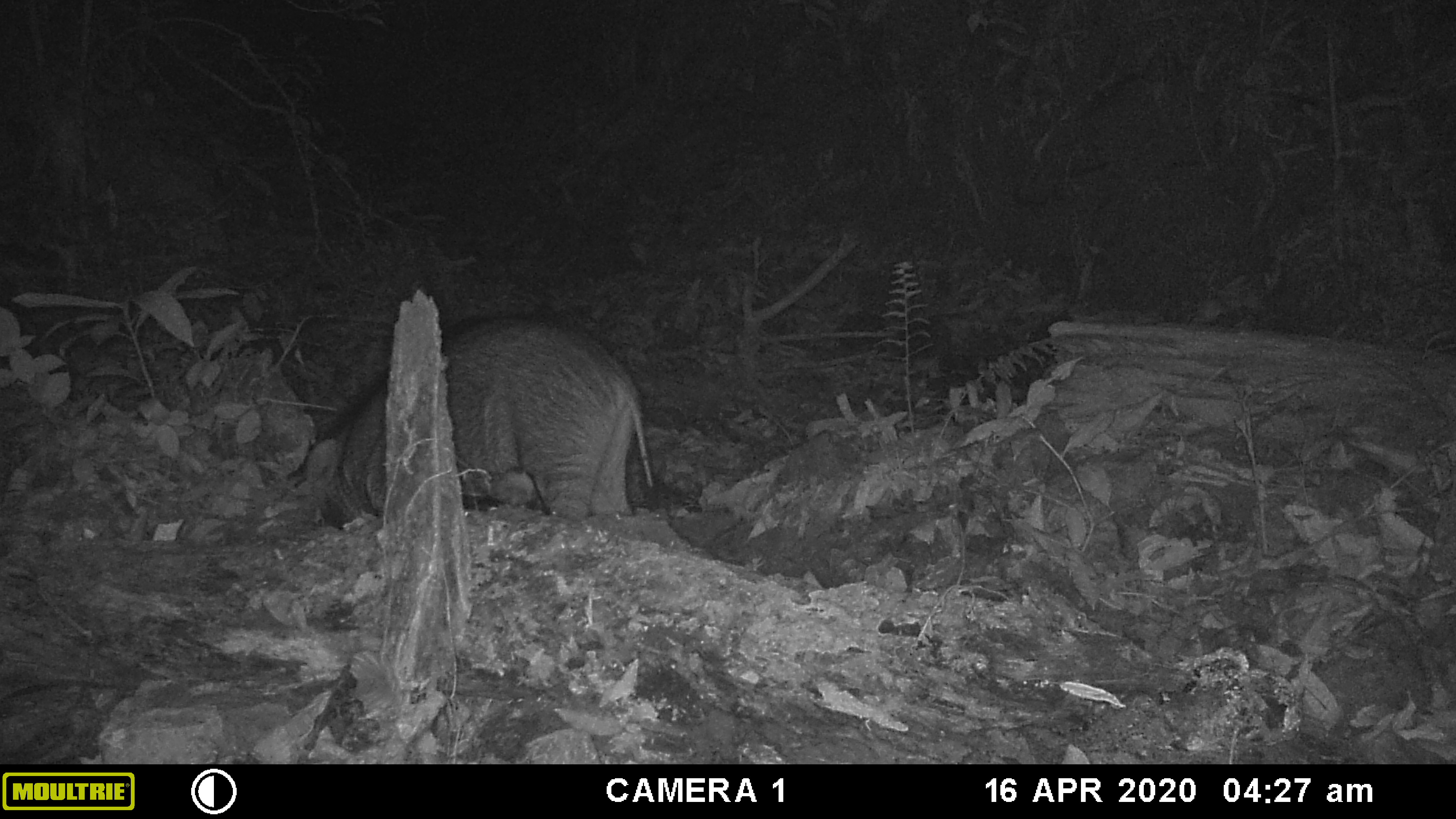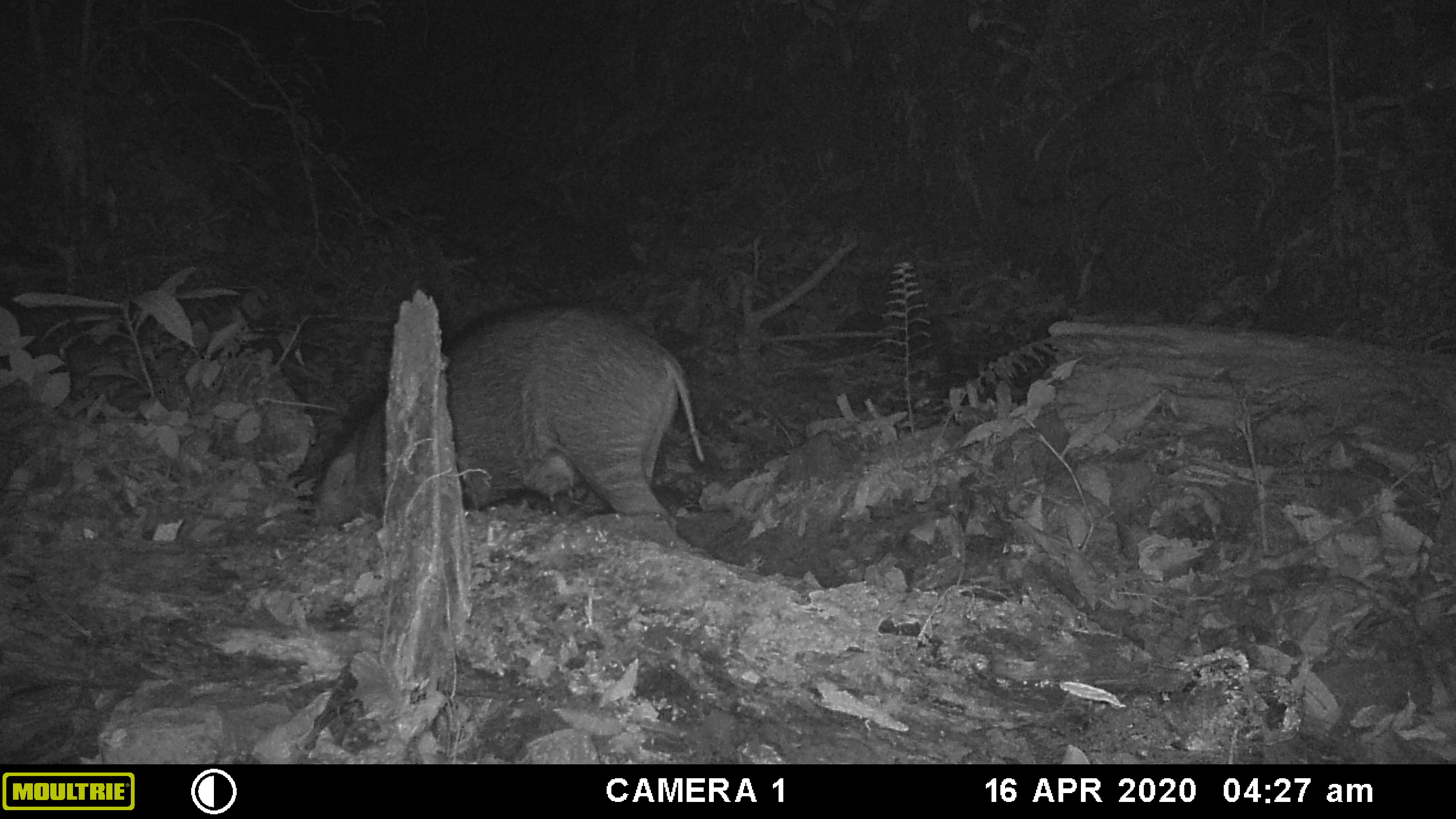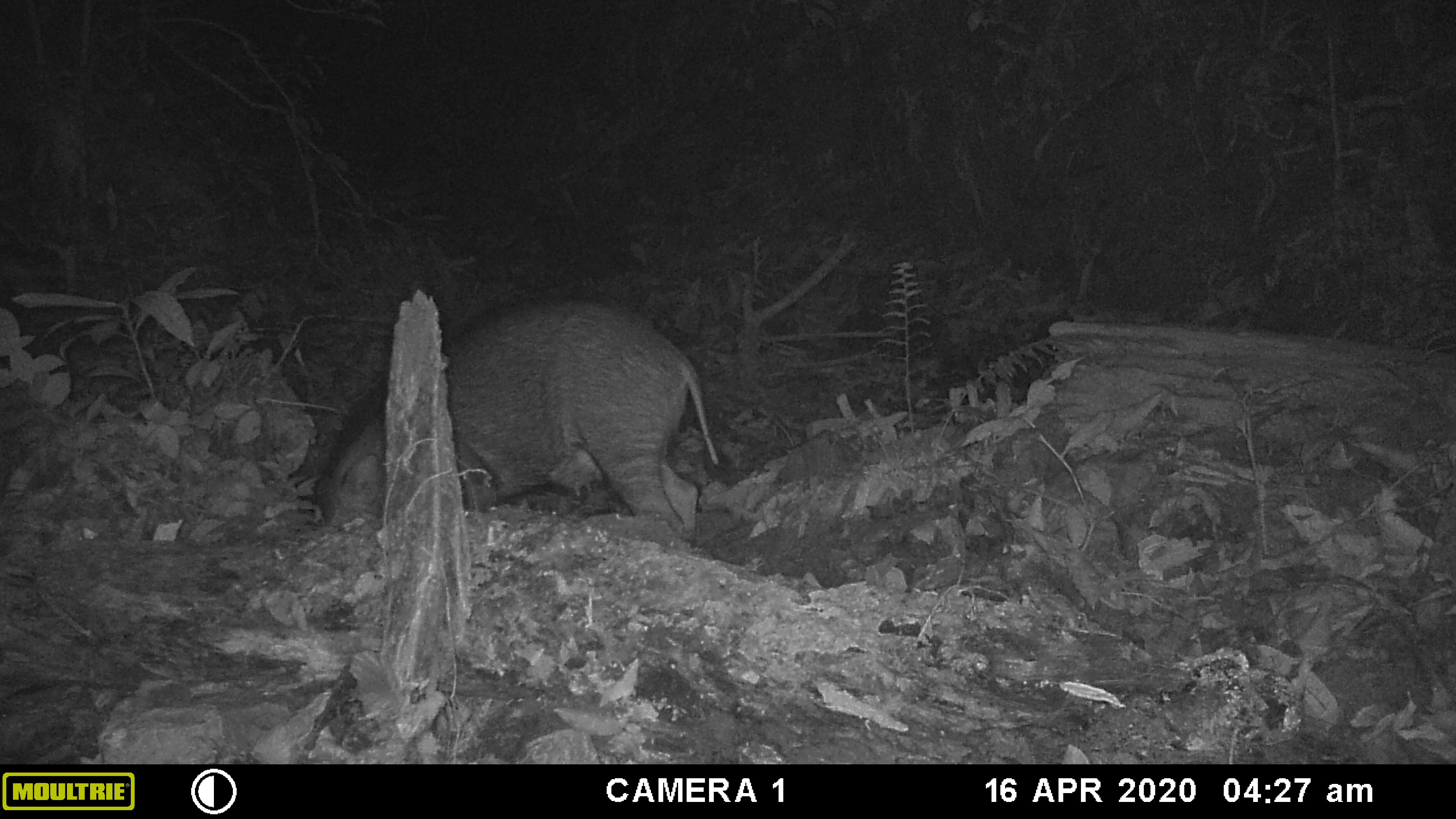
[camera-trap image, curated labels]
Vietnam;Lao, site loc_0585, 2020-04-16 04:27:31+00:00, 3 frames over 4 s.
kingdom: Animalia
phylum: Chordata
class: Mammalia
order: Artiodactyla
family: Suidae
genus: Sus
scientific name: Sus scrofa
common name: eurasian wild pig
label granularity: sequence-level